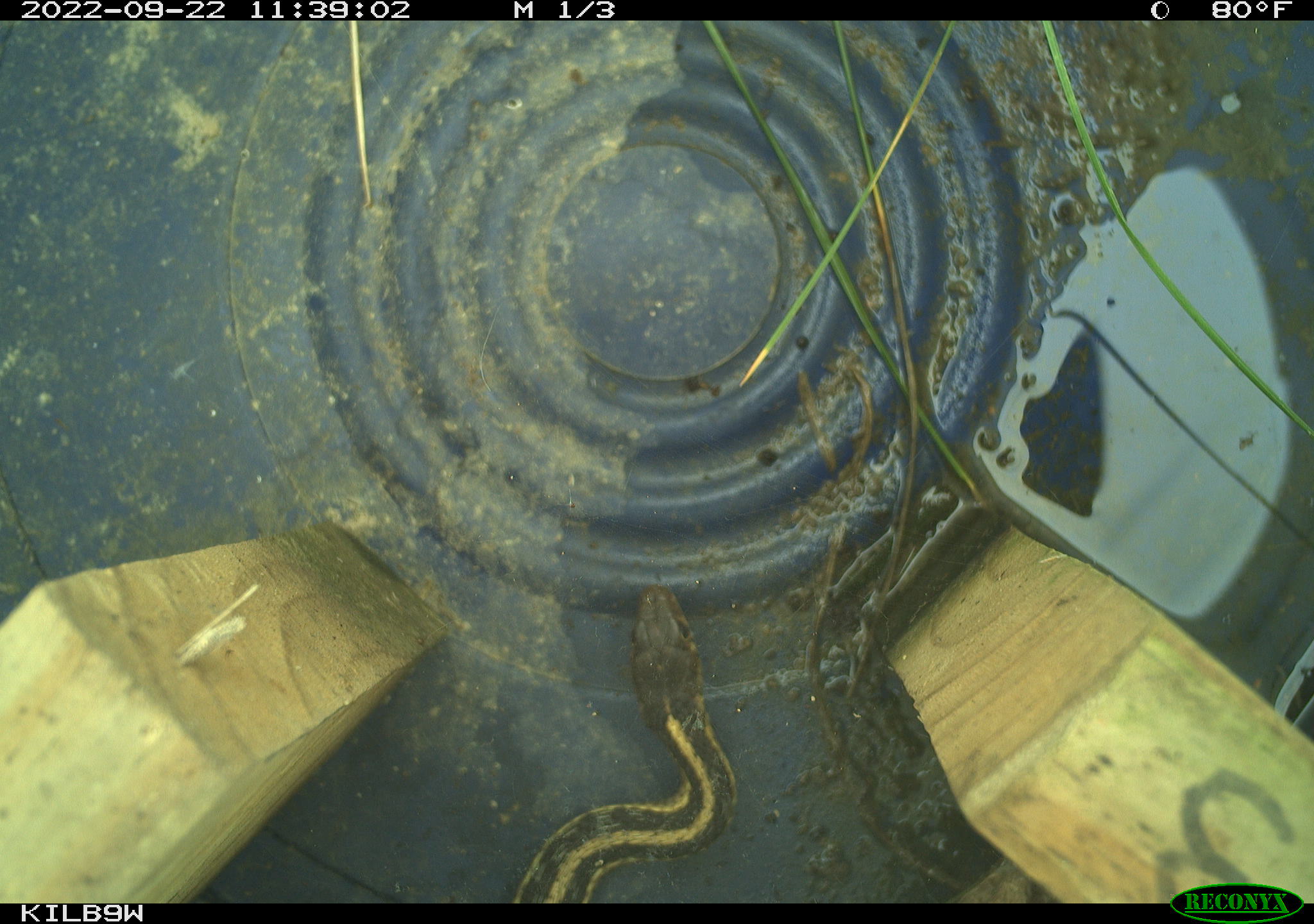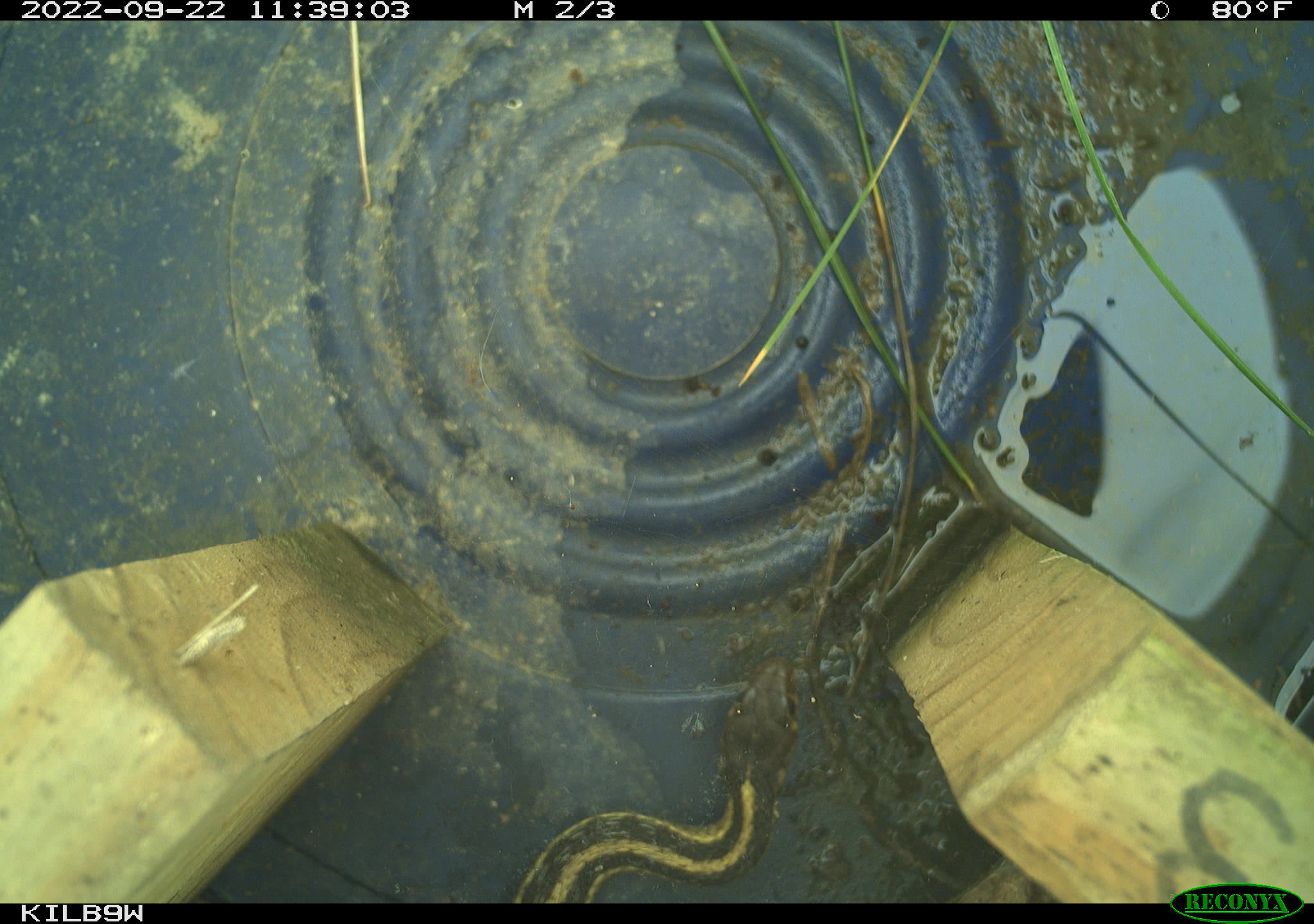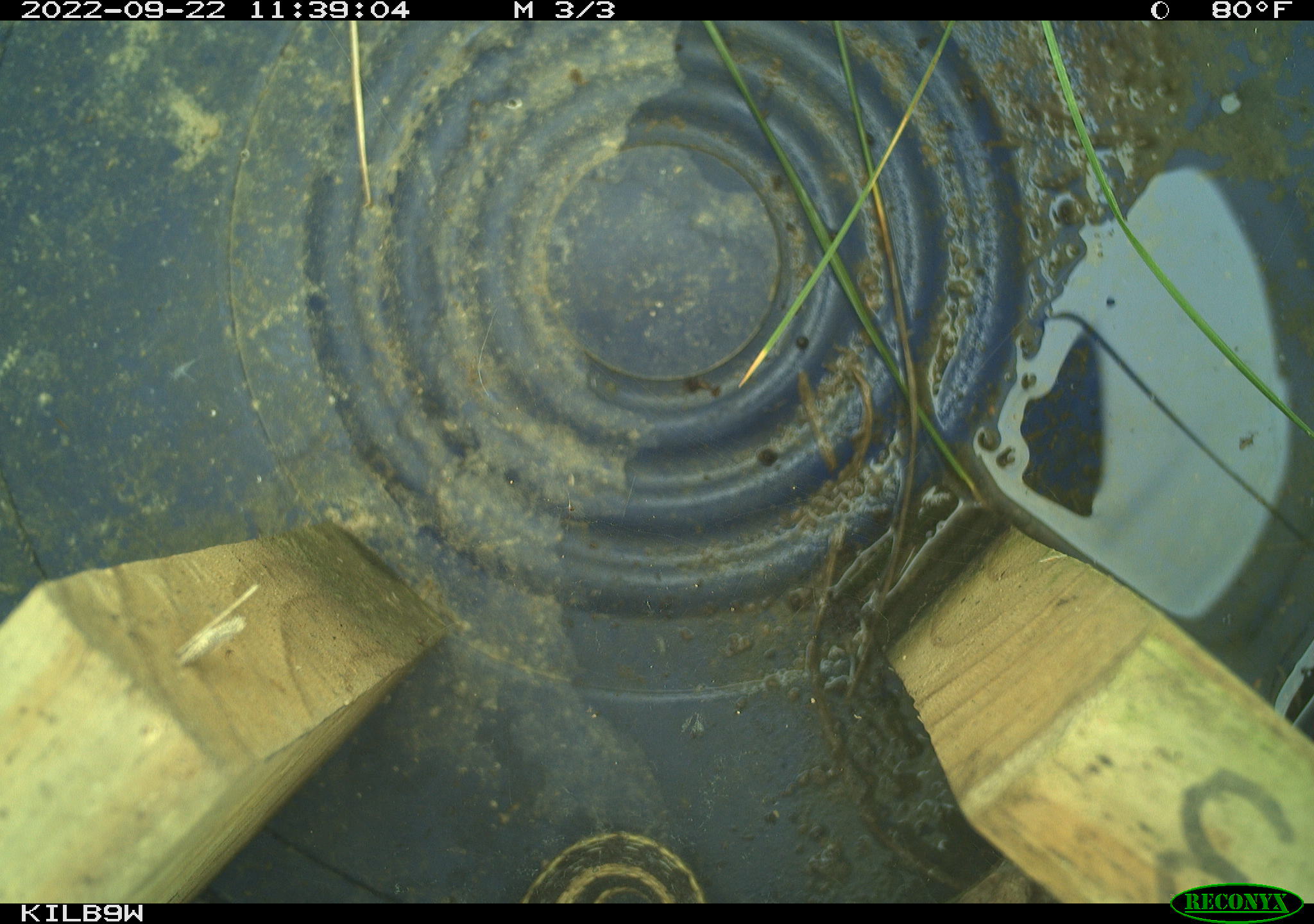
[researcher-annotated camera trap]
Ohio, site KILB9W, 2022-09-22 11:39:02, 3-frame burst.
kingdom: Animalia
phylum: Chordata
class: Reptilia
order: Squamata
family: Colubridae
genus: Thamnophis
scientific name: Thamnophis sirtalis sirtalis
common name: eastern gartersnake